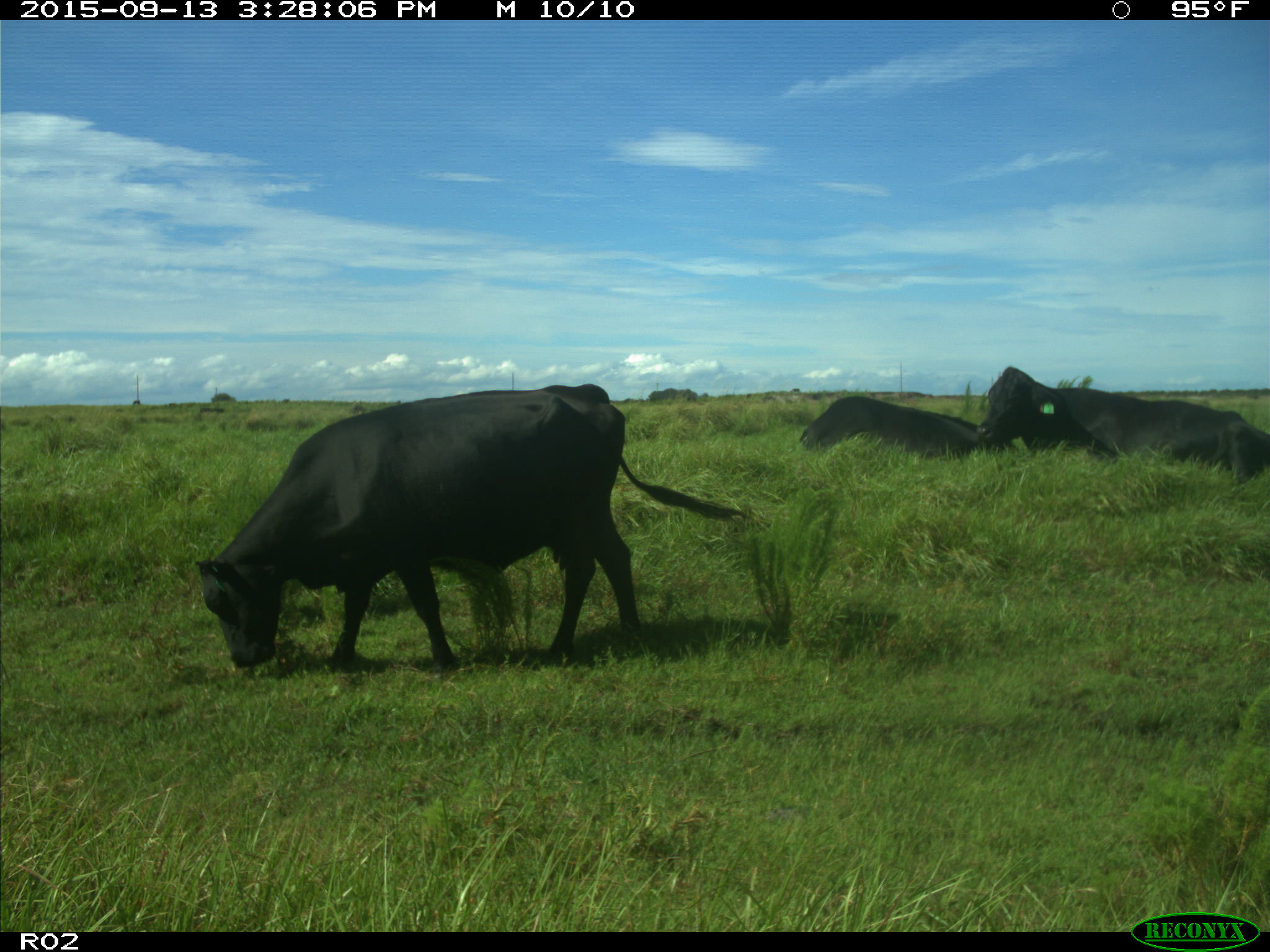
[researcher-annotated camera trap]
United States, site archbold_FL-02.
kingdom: Animalia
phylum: Chordata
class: Mammalia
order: Artiodactyla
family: Bovidae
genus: Bos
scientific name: Bos taurus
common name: domestic cow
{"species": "Bos taurus (domestic cow)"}